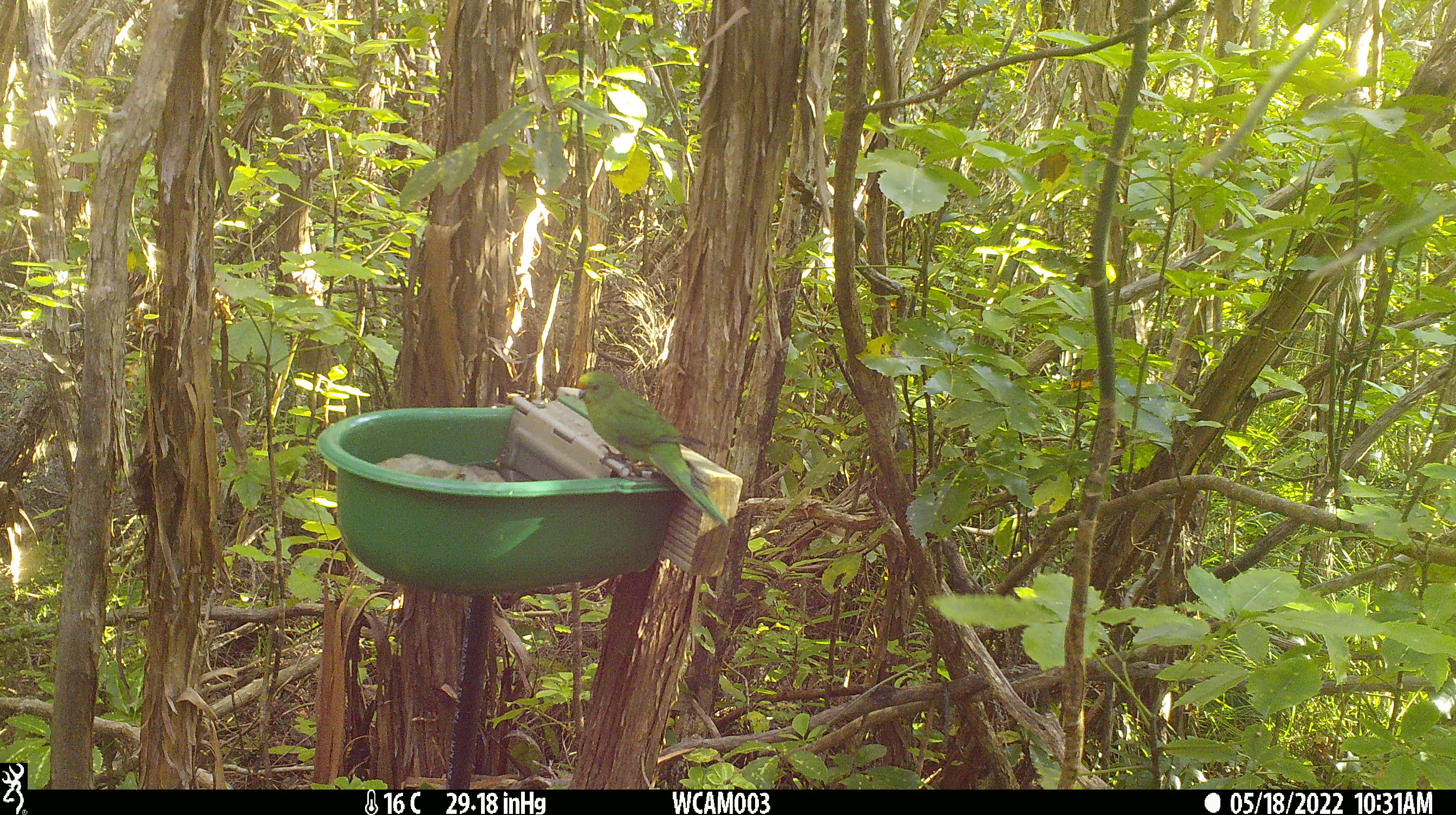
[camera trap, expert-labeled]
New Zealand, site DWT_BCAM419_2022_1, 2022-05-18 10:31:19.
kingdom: Animalia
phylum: Chordata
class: Aves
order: Psittaciformes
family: Psittaculidae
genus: Cyanoramphus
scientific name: Cyanoramphus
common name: parakeet